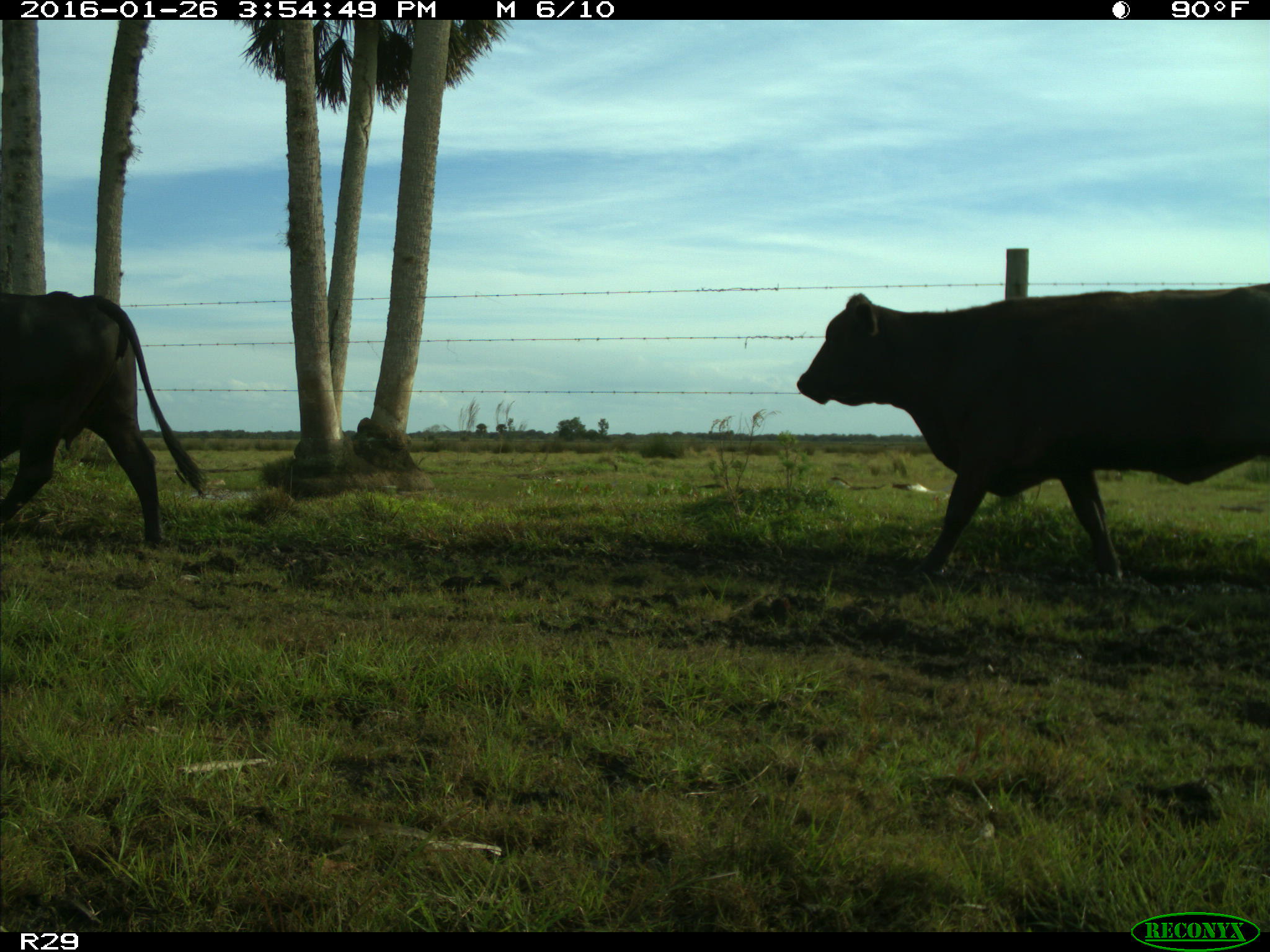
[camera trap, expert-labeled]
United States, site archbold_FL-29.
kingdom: Animalia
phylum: Chordata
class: Mammalia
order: Artiodactyla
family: Bovidae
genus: Bos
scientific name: Bos taurus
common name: domestic cow